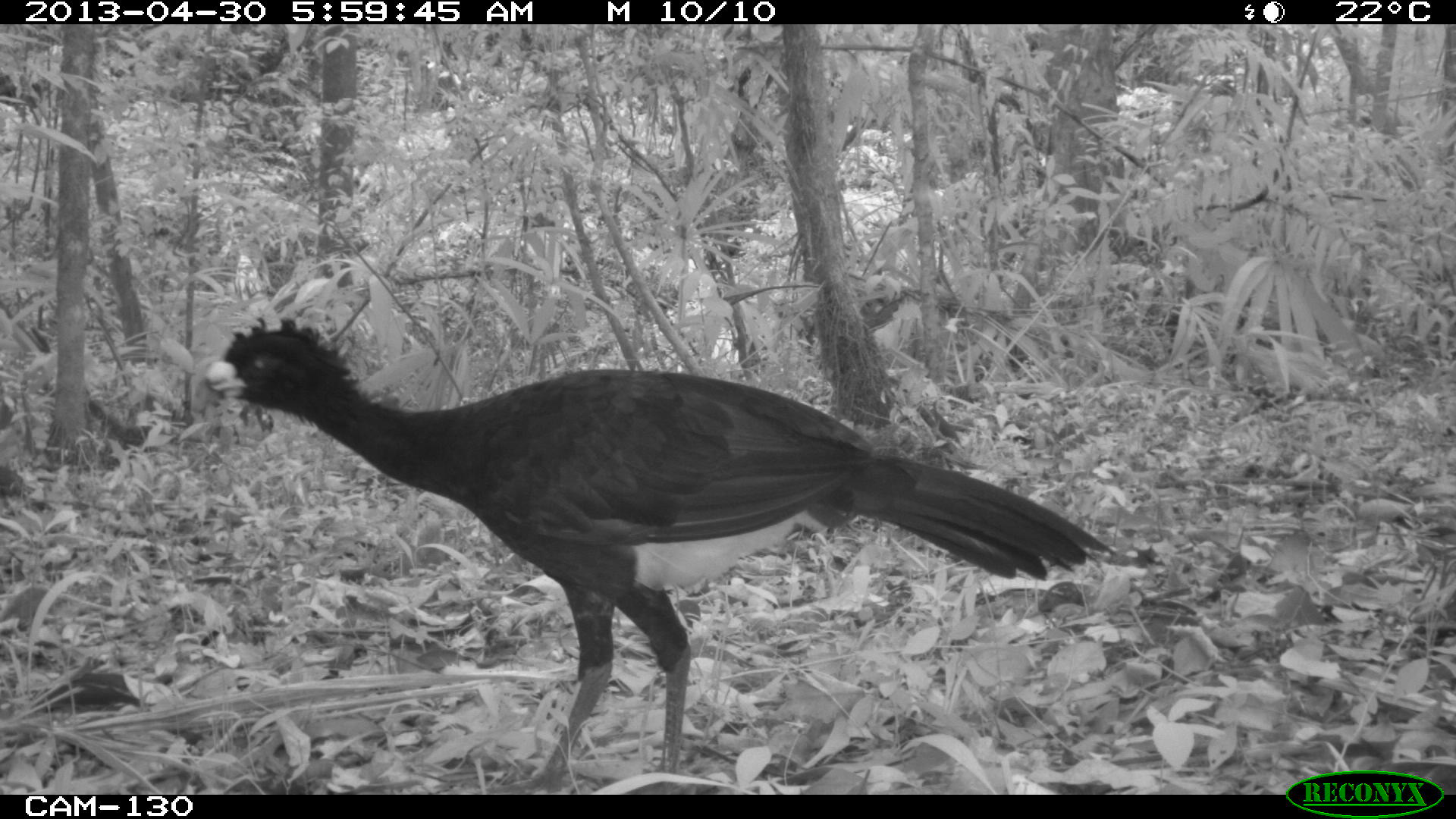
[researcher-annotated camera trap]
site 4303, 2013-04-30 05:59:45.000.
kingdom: Animalia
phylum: Chordata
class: Aves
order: Galliformes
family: Cracidae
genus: Crax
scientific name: Crax rubra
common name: great curassow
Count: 2.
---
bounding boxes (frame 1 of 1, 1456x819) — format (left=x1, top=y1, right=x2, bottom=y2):
crax rubra: (left=186, top=311, right=1115, bottom=795)